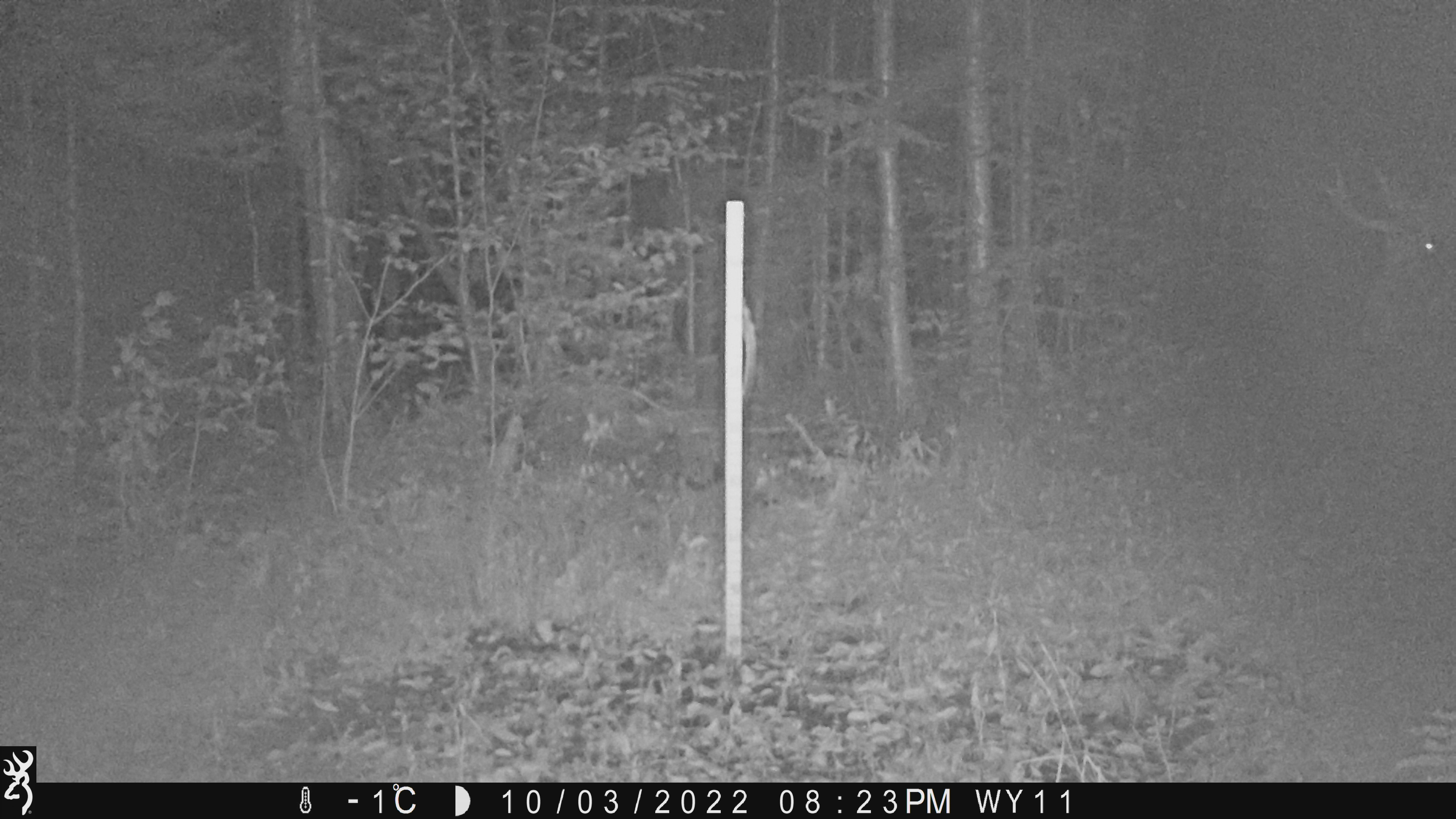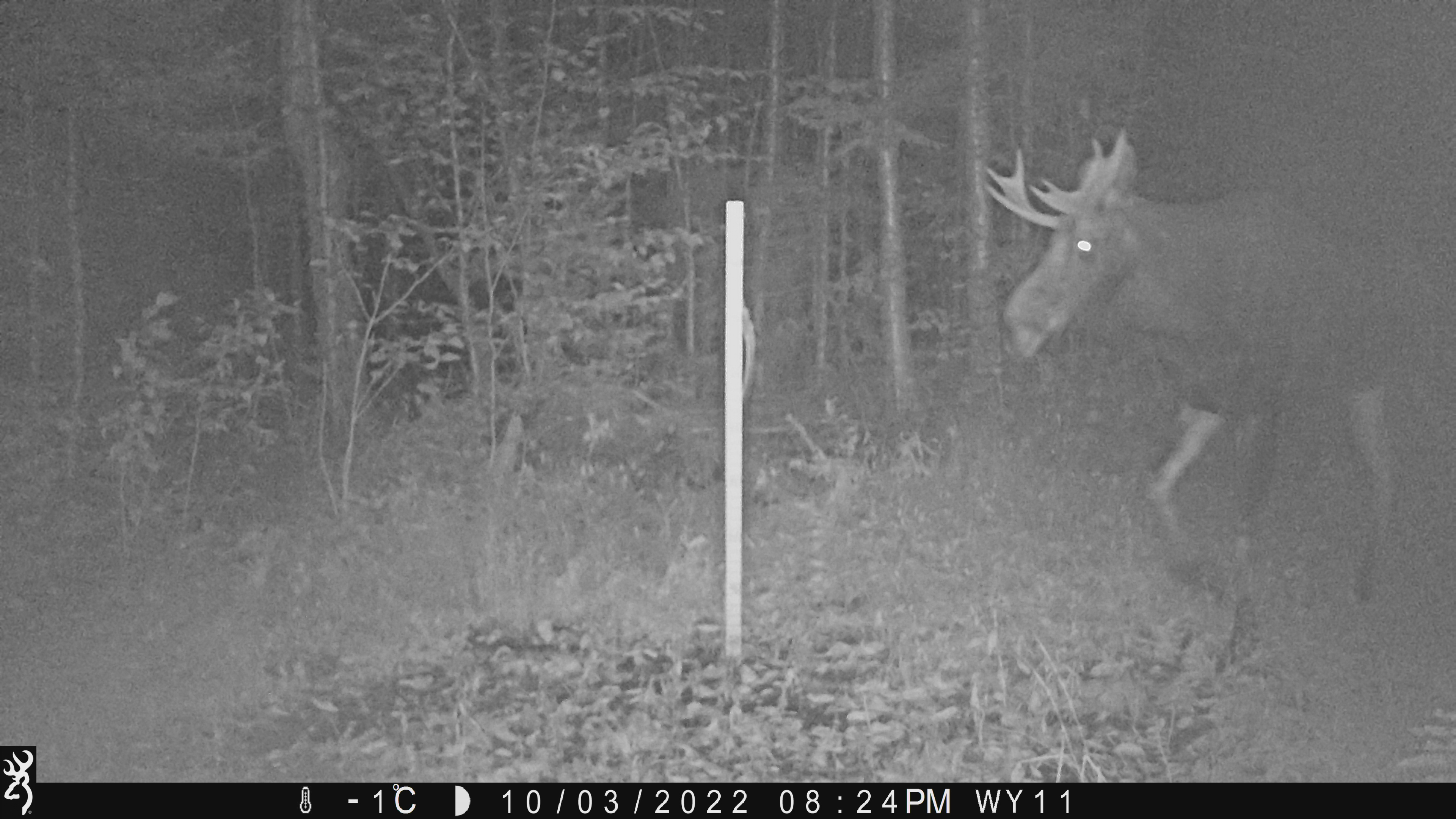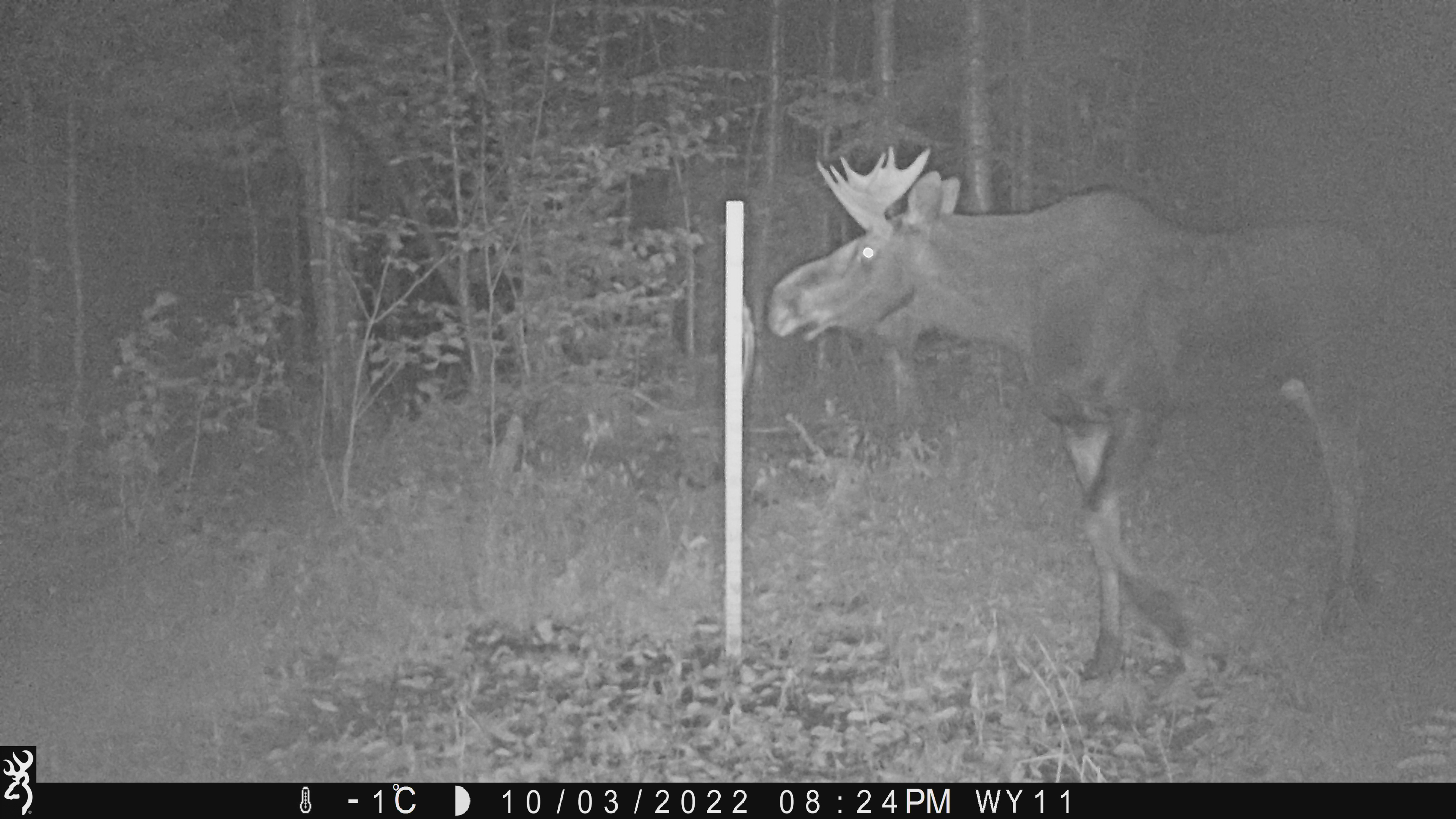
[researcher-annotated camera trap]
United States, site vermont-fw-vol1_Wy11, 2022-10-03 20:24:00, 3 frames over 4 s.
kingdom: Animalia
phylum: Chordata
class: Mammalia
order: Artiodactyla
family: Cervidae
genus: Alces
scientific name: Alces alces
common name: moose